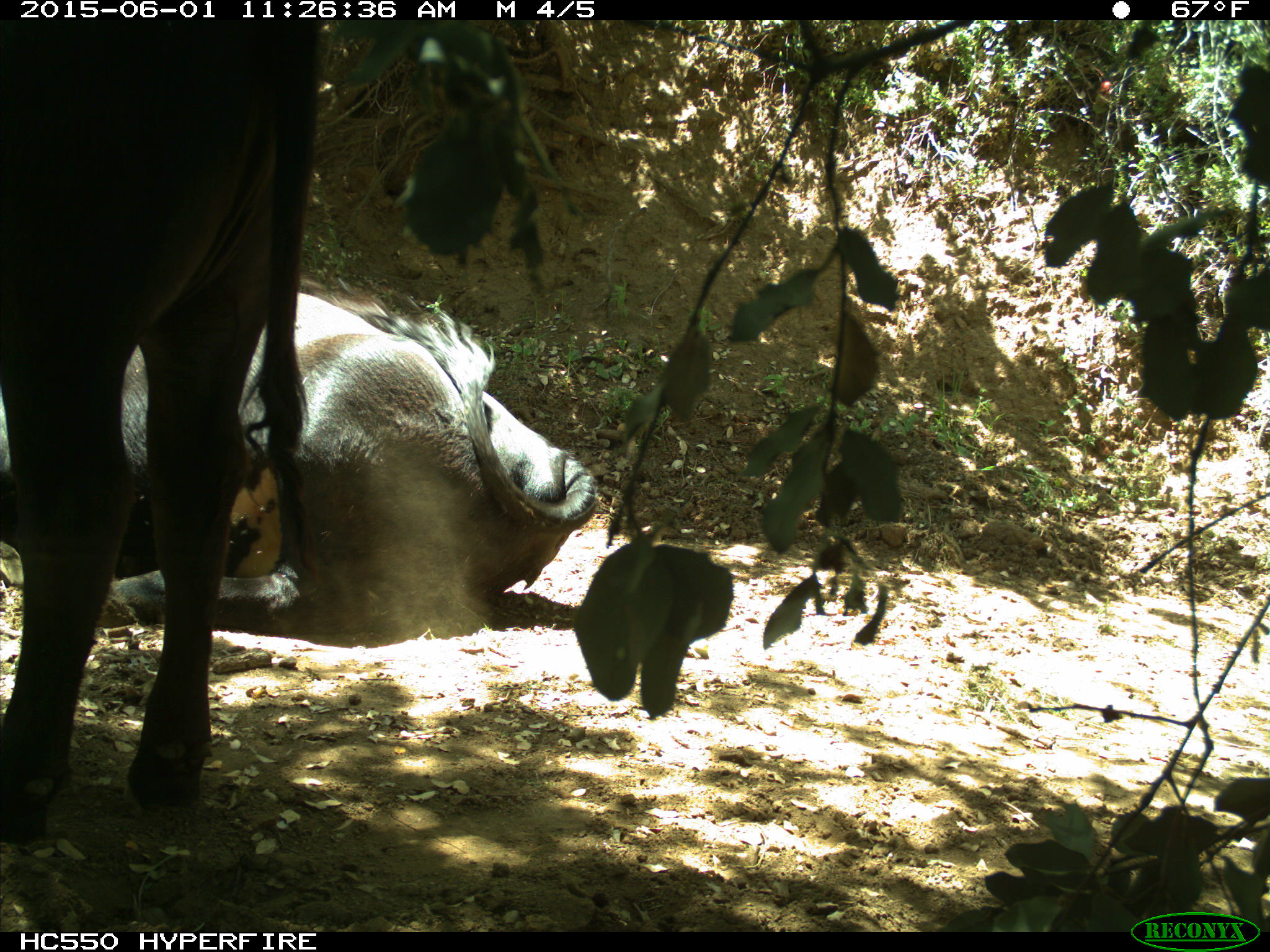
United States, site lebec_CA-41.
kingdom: Animalia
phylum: Chordata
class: Mammalia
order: Artiodactyla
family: Bovidae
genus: Bos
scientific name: Bos taurus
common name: domestic cow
Bos taurus (domestic cow).